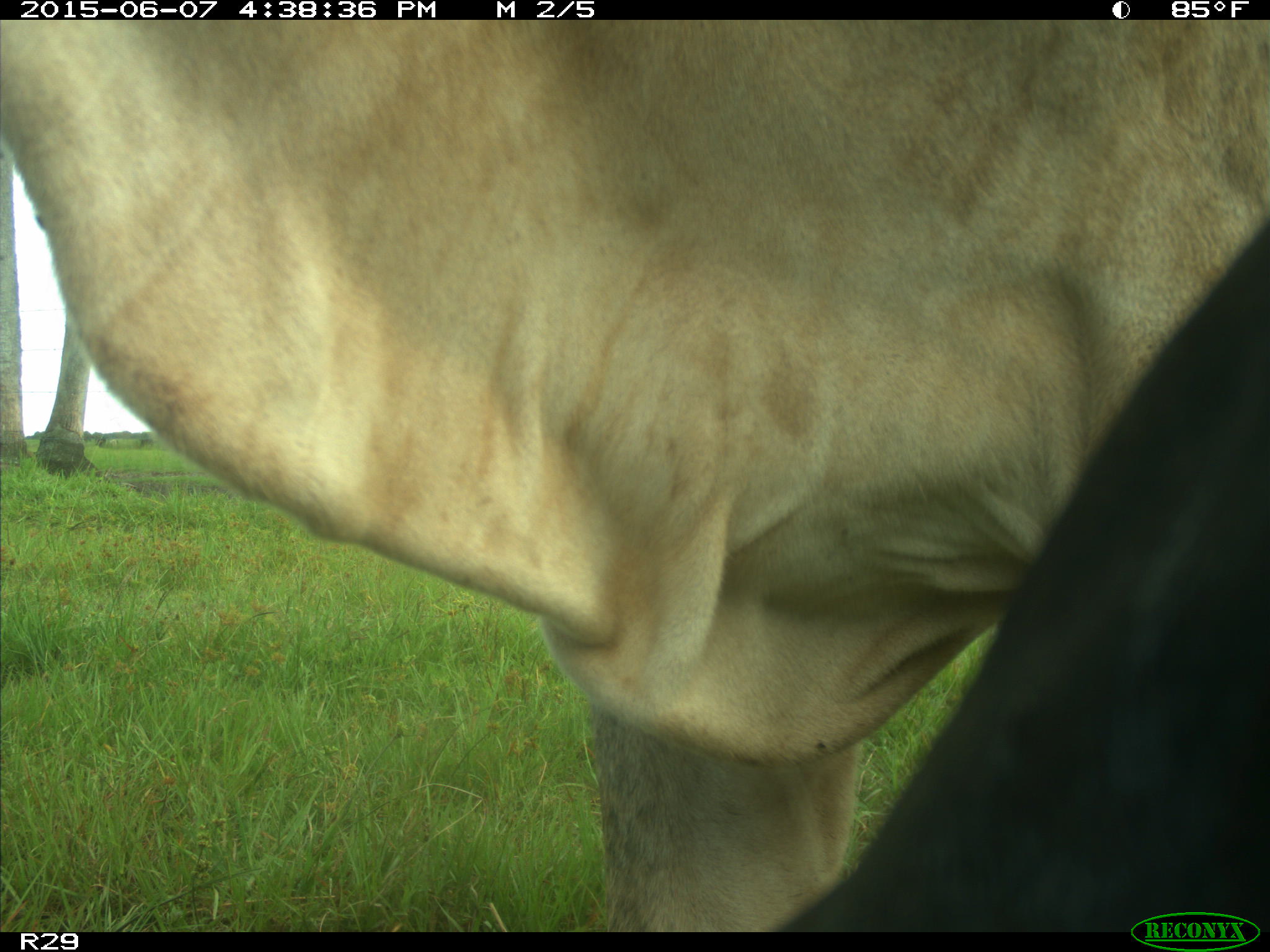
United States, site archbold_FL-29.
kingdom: Animalia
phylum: Chordata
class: Mammalia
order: Artiodactyla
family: Bovidae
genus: Bos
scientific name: Bos taurus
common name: domestic cow